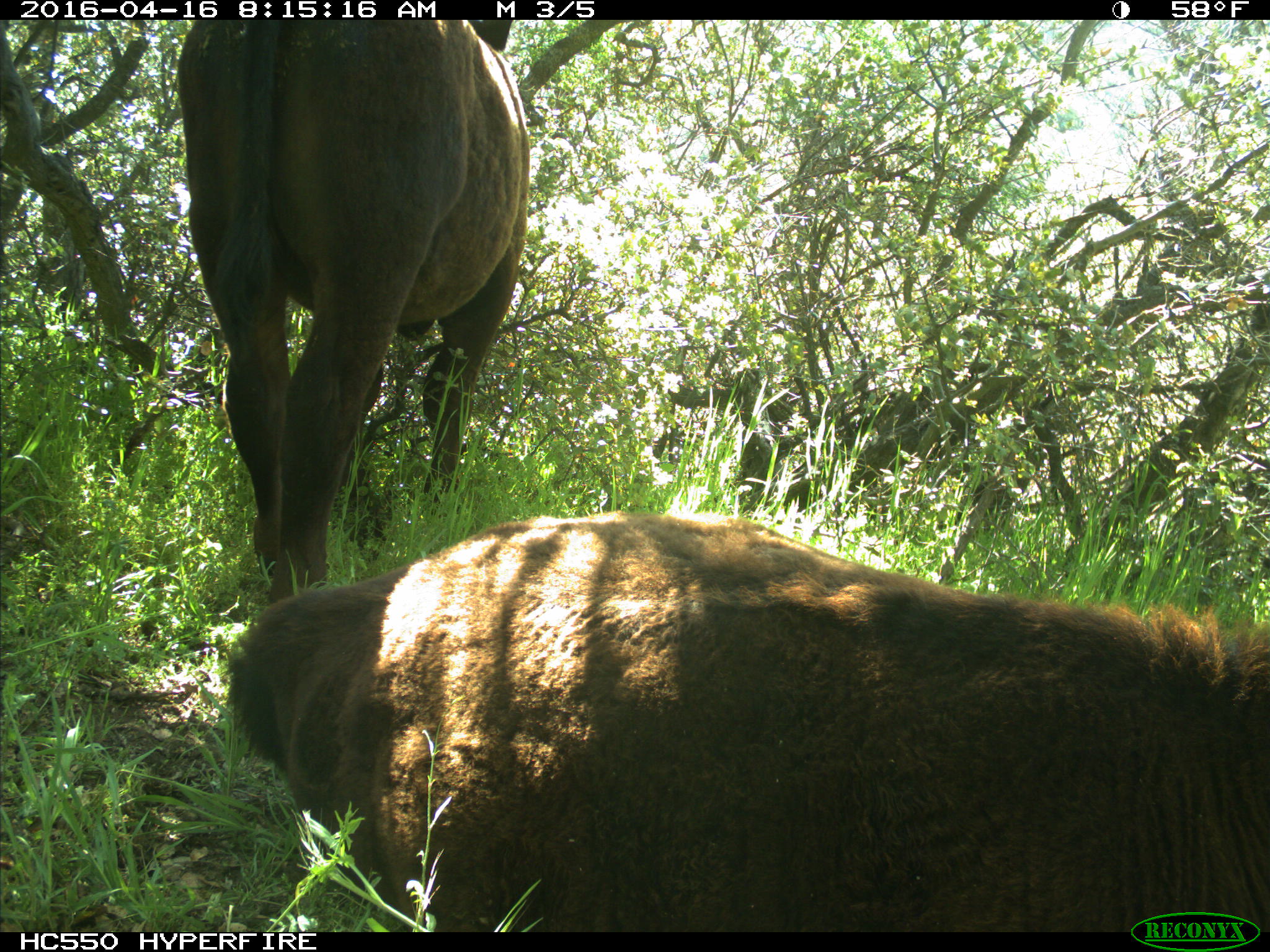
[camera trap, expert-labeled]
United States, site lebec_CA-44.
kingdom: Animalia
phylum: Chordata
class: Mammalia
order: Artiodactyla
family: Bovidae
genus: Bos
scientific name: Bos taurus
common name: domestic cow